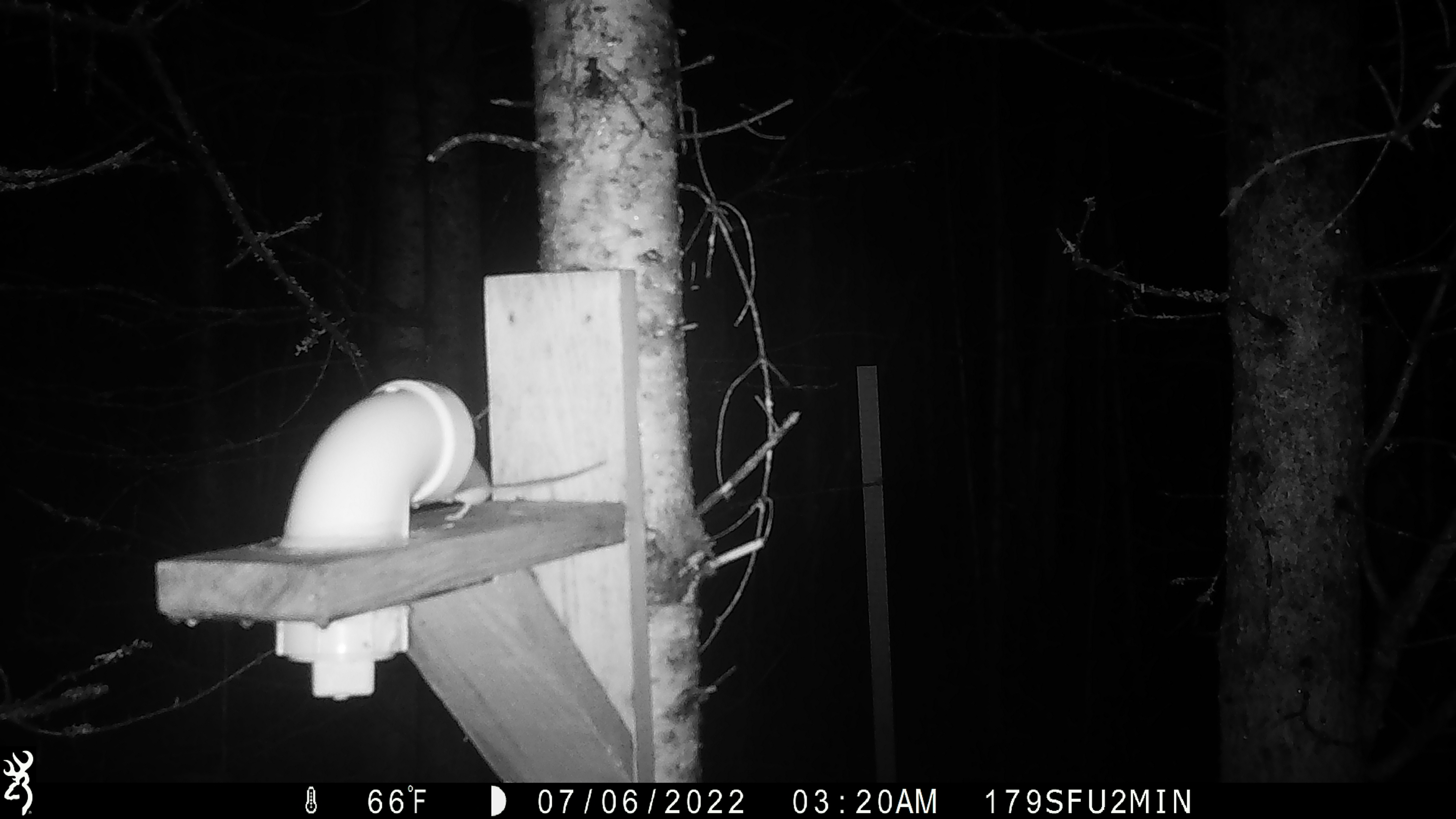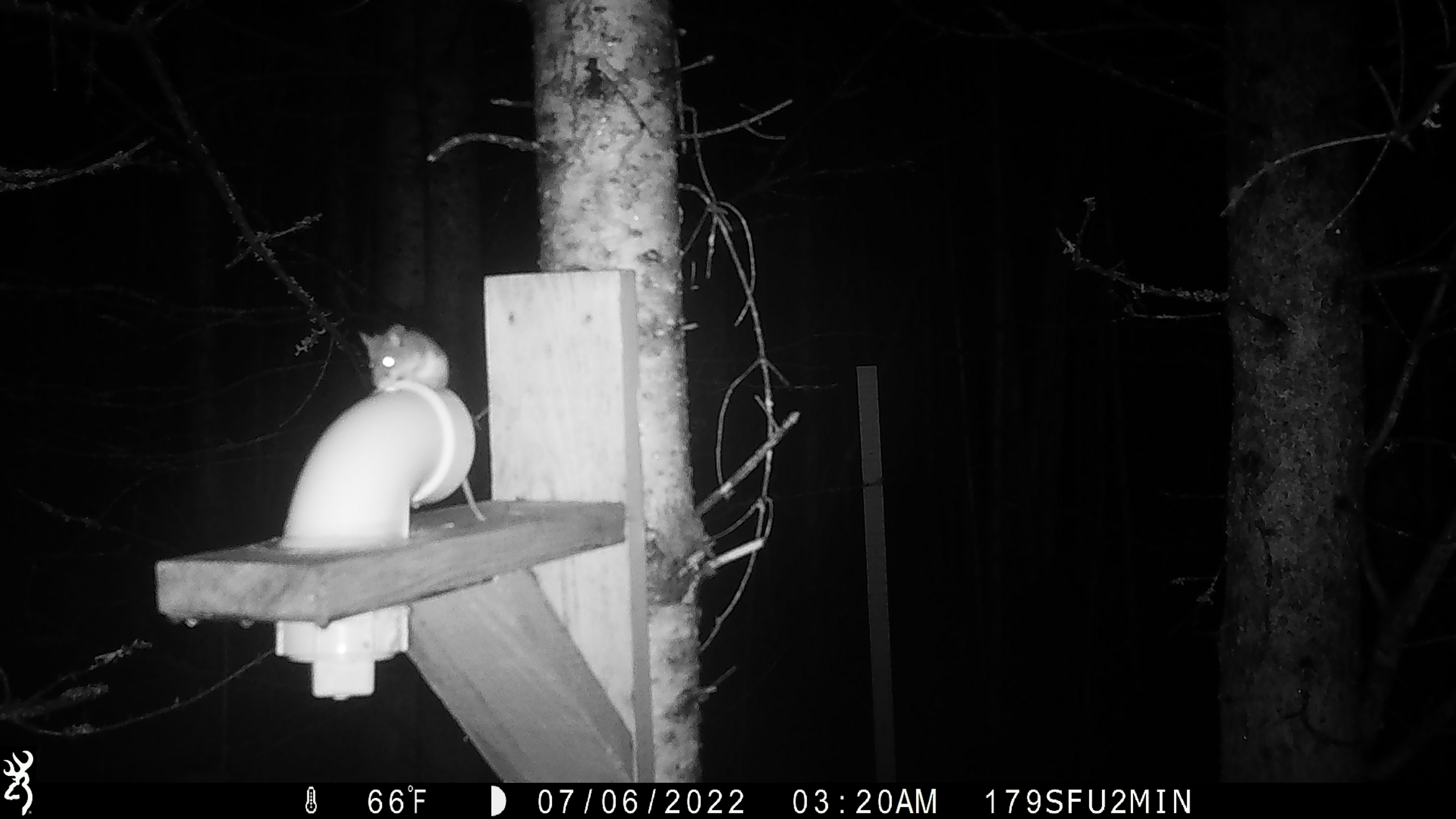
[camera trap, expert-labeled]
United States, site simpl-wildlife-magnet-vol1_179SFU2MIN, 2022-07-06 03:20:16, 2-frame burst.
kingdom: Animalia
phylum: Chordata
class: Mammalia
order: Rodentia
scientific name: Rodentia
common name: mouse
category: mouse sp.